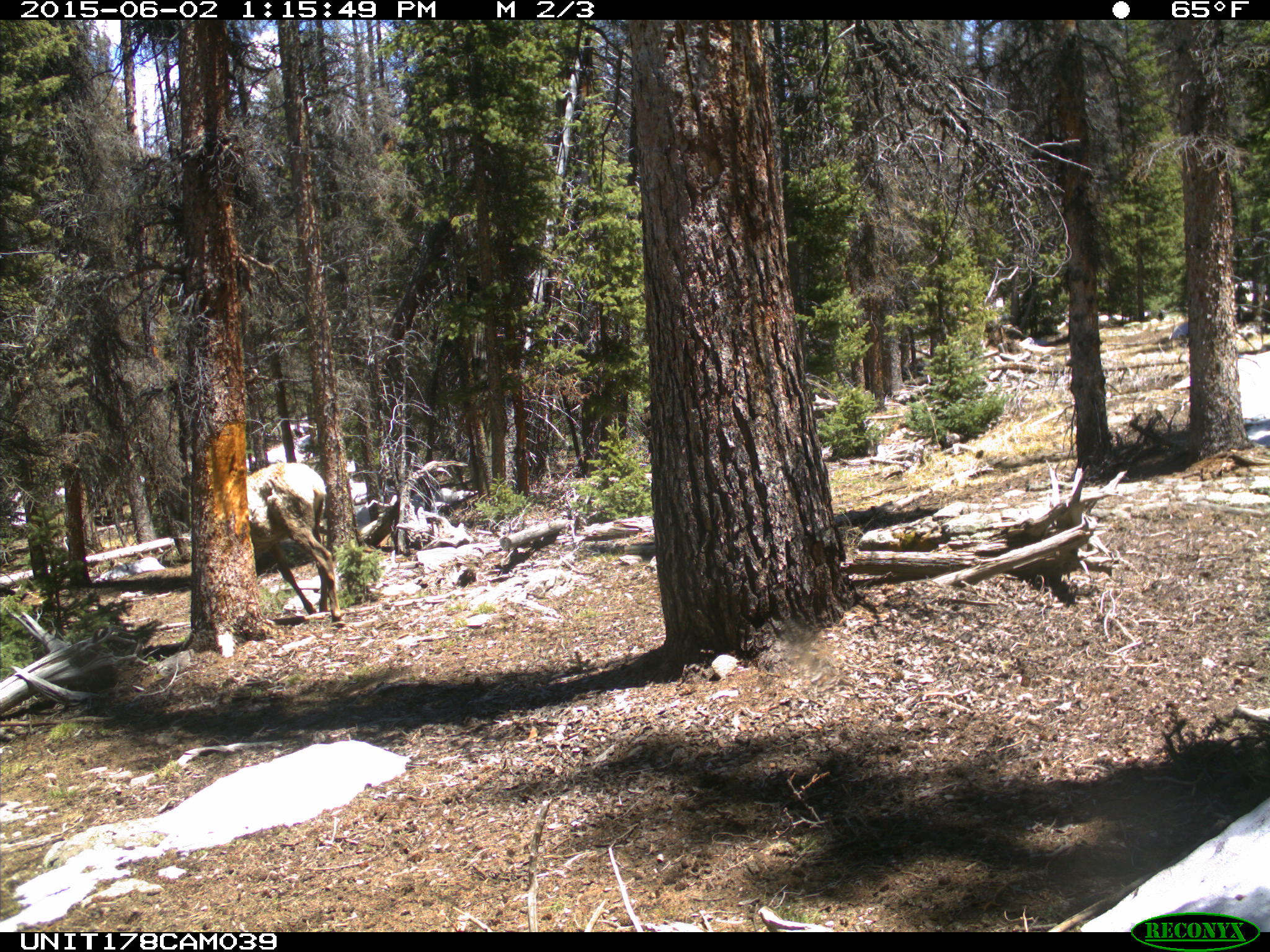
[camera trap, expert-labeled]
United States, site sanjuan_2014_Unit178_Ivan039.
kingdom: Animalia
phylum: Chordata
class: Mammalia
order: Artiodactyla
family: Cervidae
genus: Cervus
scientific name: Cervus elaphus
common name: red deer